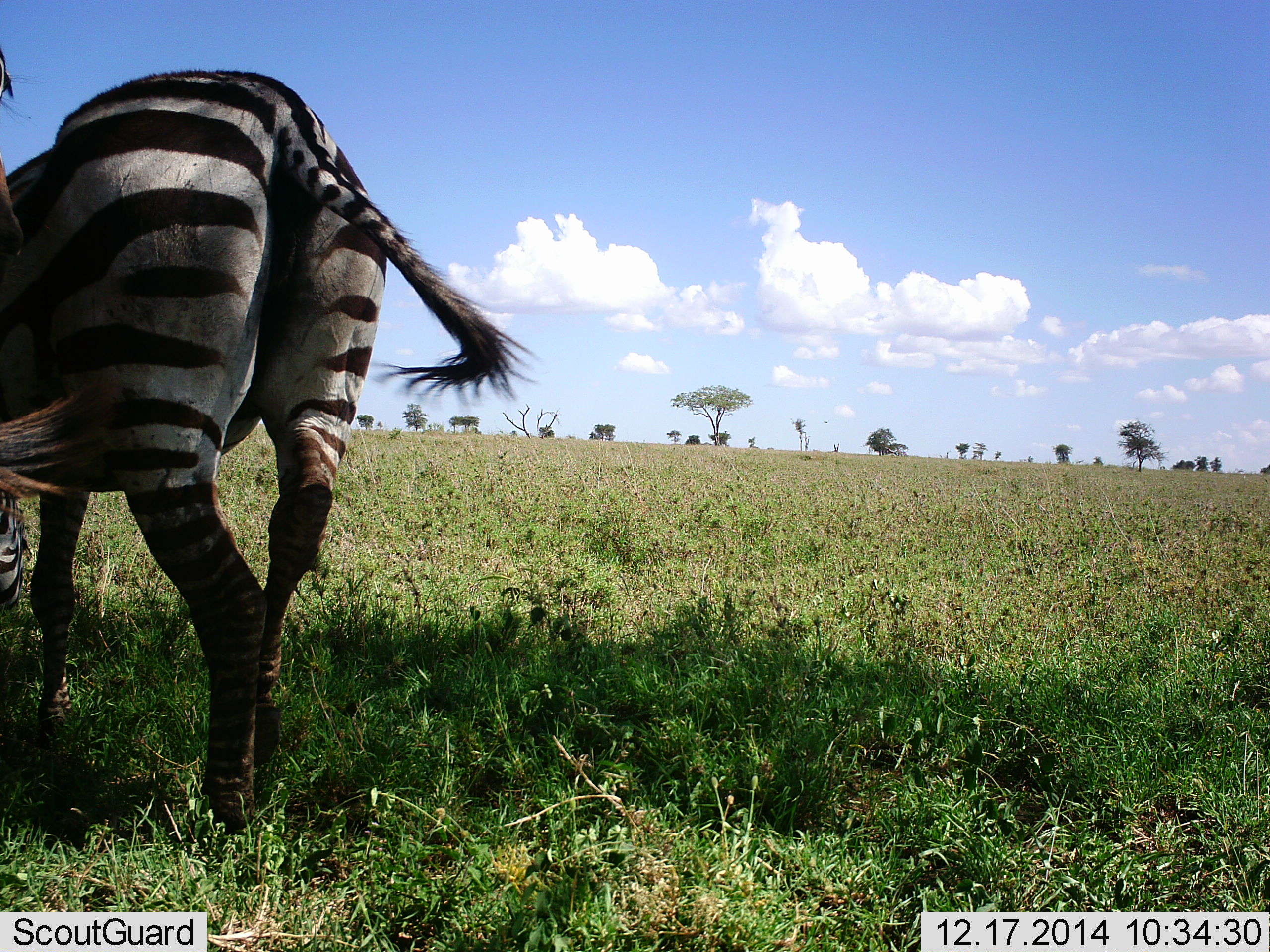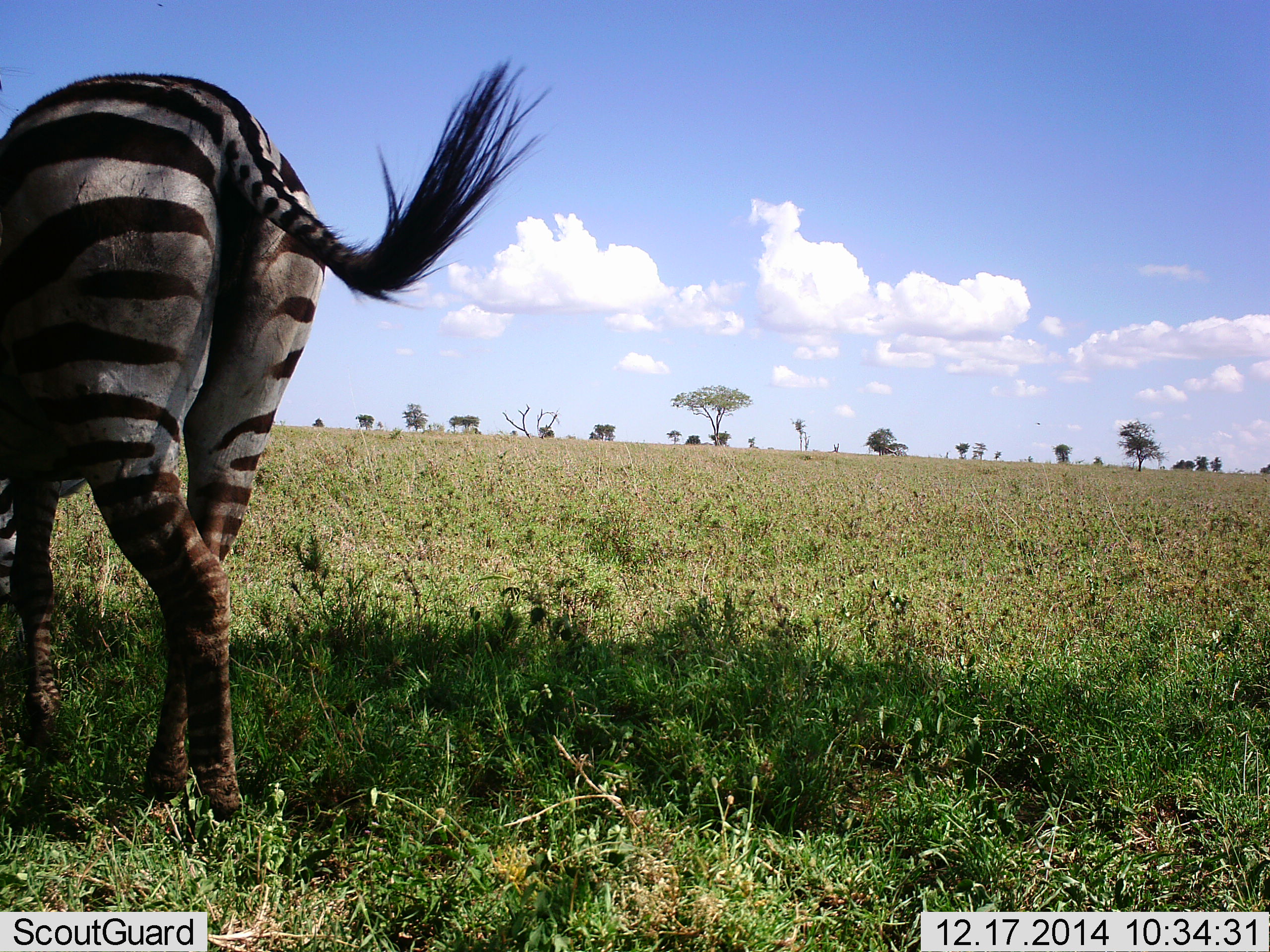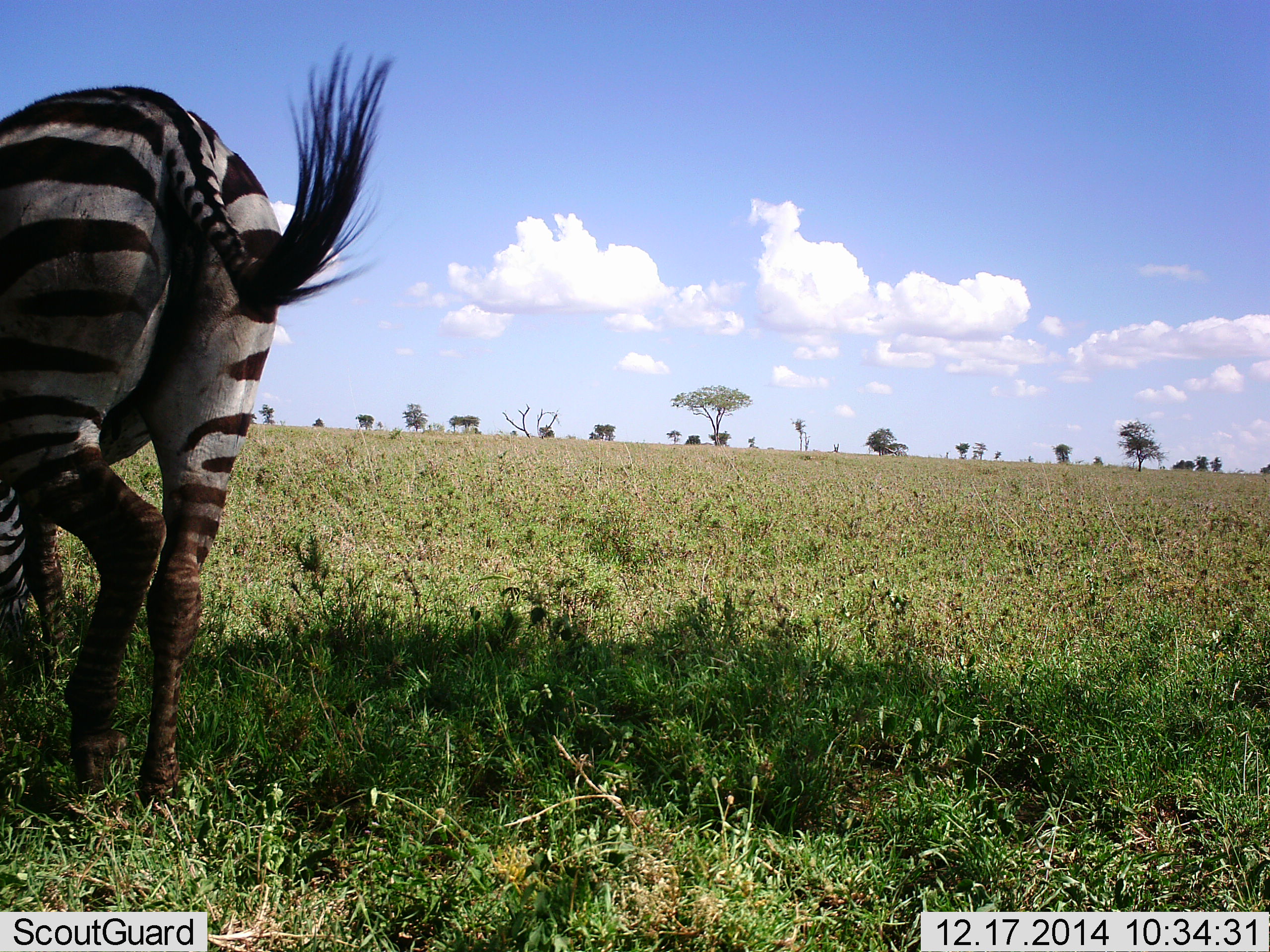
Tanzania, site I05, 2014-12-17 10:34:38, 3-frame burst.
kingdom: Animalia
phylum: Chordata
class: Mammalia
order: Perissodactyla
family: Equidae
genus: Equus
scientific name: Equus quagga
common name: plains zebra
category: zebra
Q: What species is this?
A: Zebra (plains zebra) (Equus quagga).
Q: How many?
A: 1.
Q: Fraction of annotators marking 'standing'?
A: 10%.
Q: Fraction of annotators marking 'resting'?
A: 0%.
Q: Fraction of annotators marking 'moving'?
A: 50%.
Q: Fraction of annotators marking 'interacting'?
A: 0%.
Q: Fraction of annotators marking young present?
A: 0%.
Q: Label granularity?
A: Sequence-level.